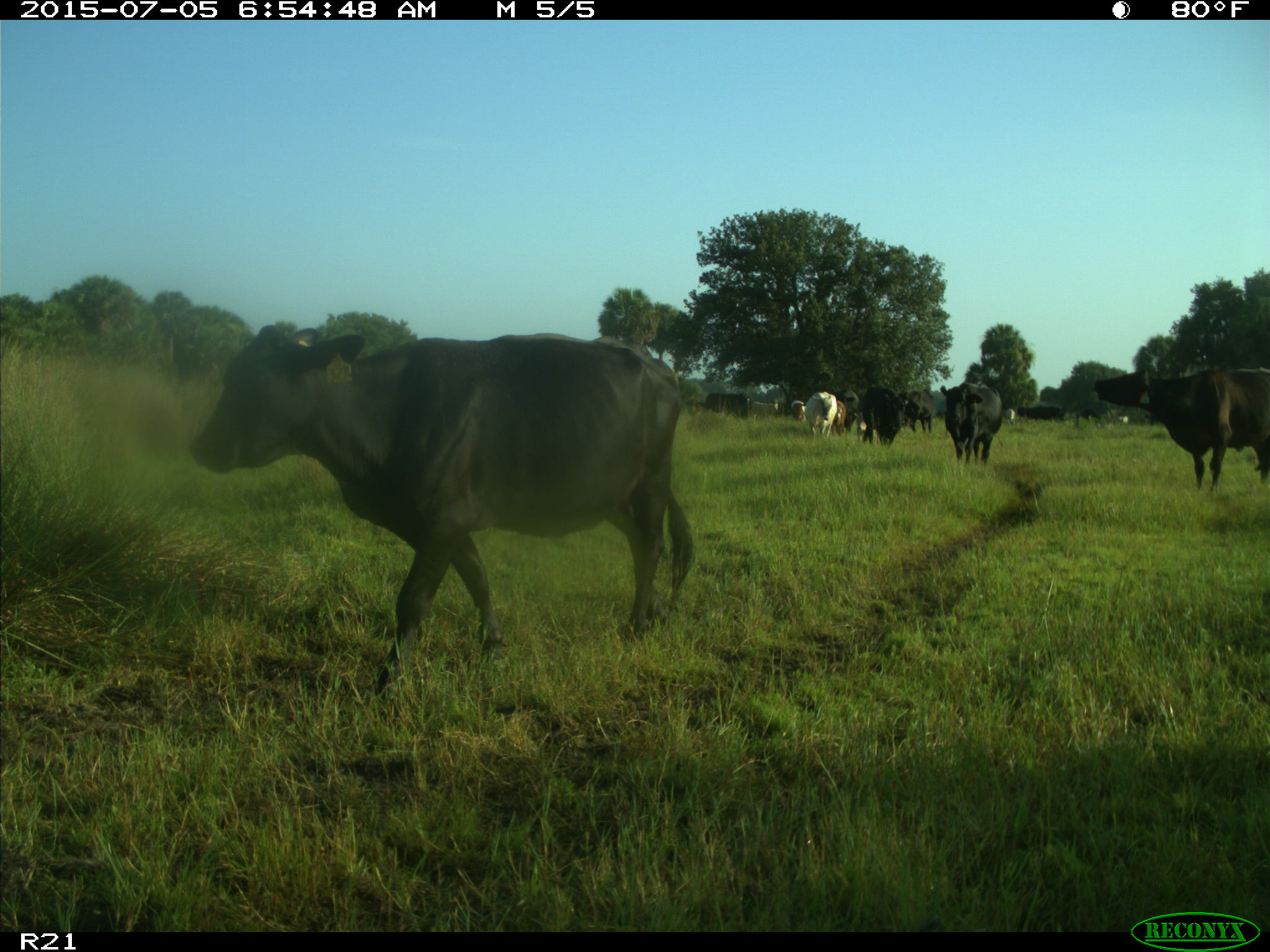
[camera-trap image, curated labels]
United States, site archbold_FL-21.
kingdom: Animalia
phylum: Chordata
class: Mammalia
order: Artiodactyla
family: Bovidae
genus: Bos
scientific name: Bos taurus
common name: domestic cow